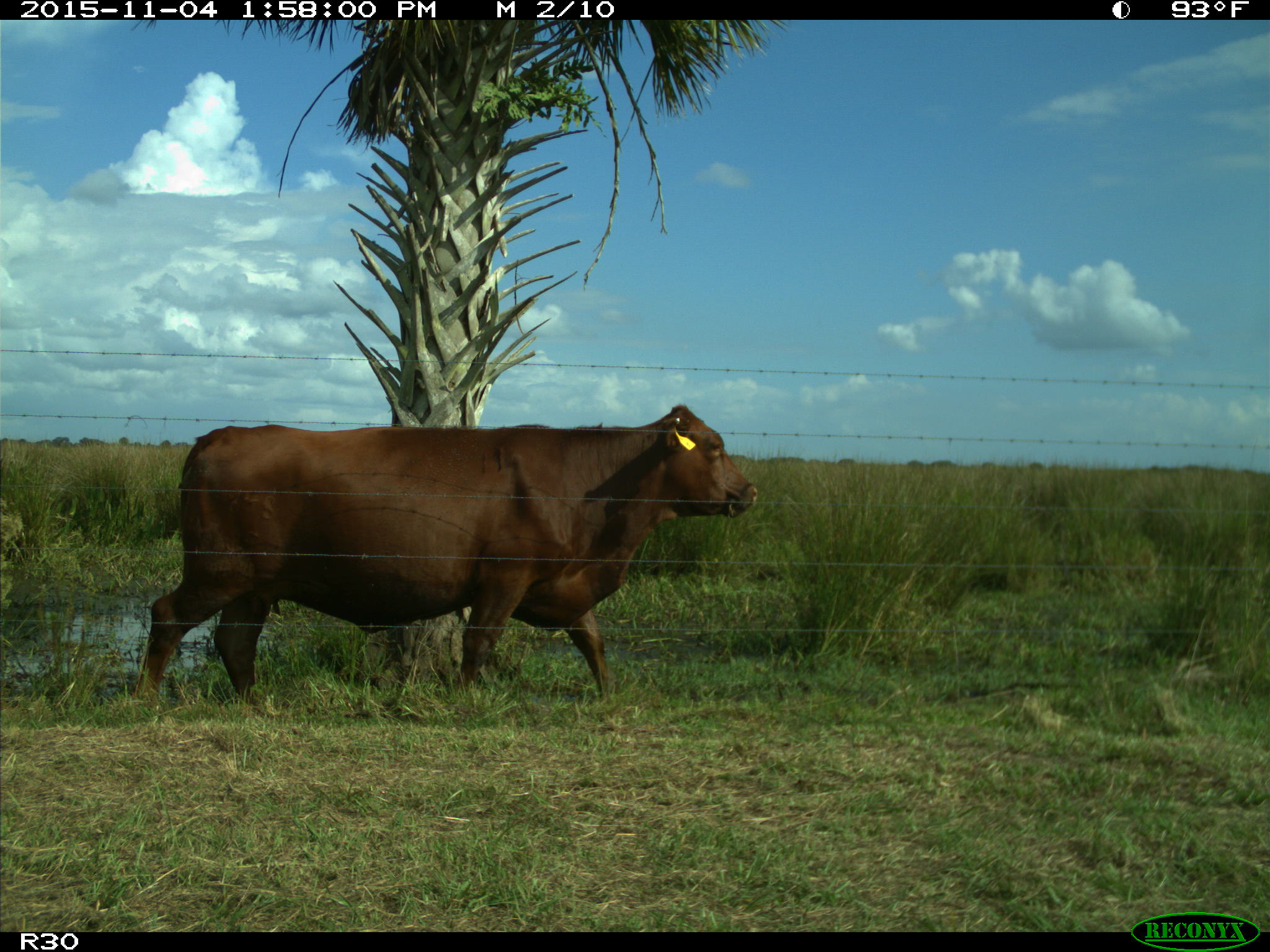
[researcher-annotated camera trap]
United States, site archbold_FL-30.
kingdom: Animalia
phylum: Chordata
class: Mammalia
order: Artiodactyla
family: Bovidae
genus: Bos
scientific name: Bos taurus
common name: domestic cow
Bos taurus (domestic cow).